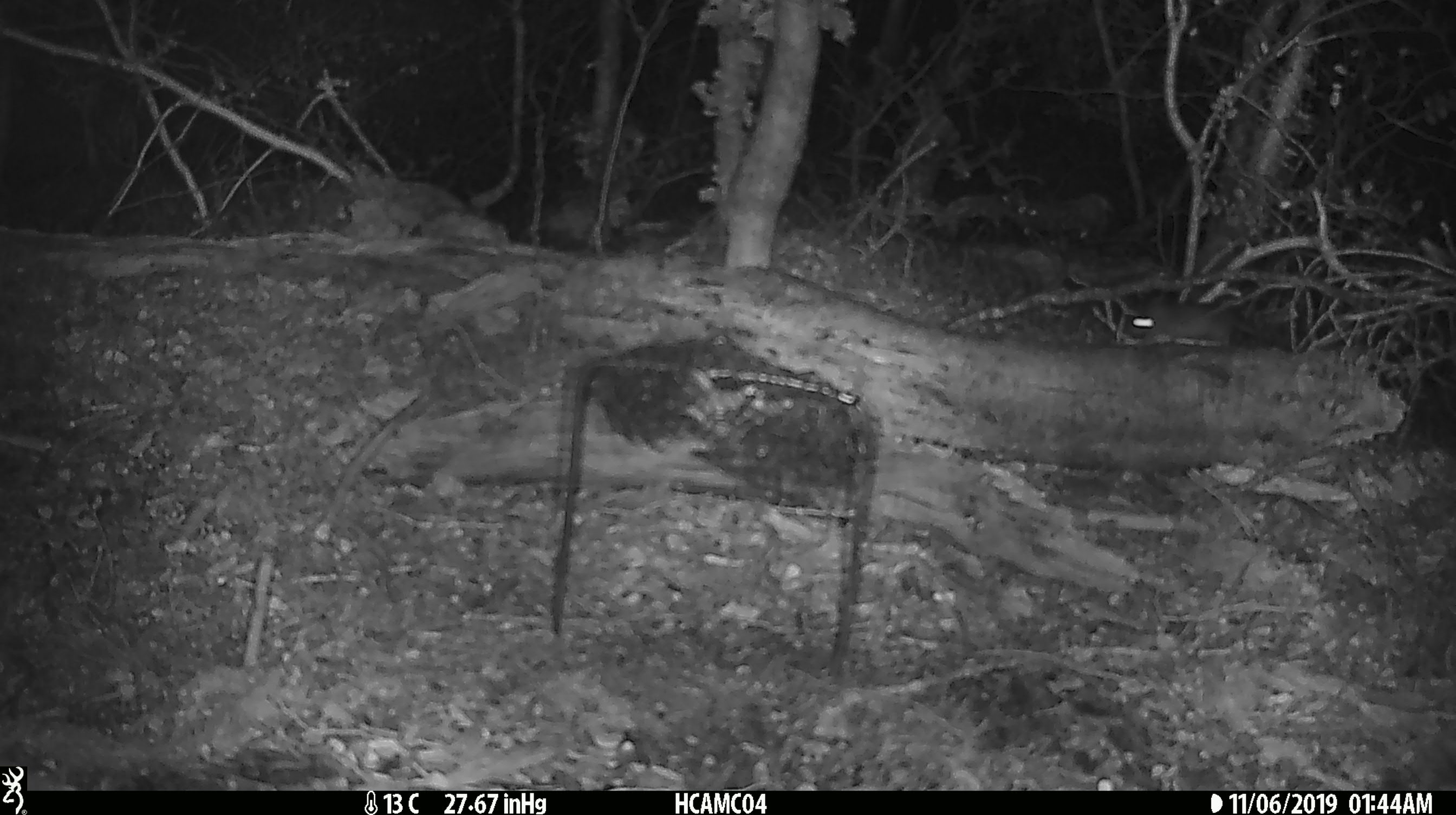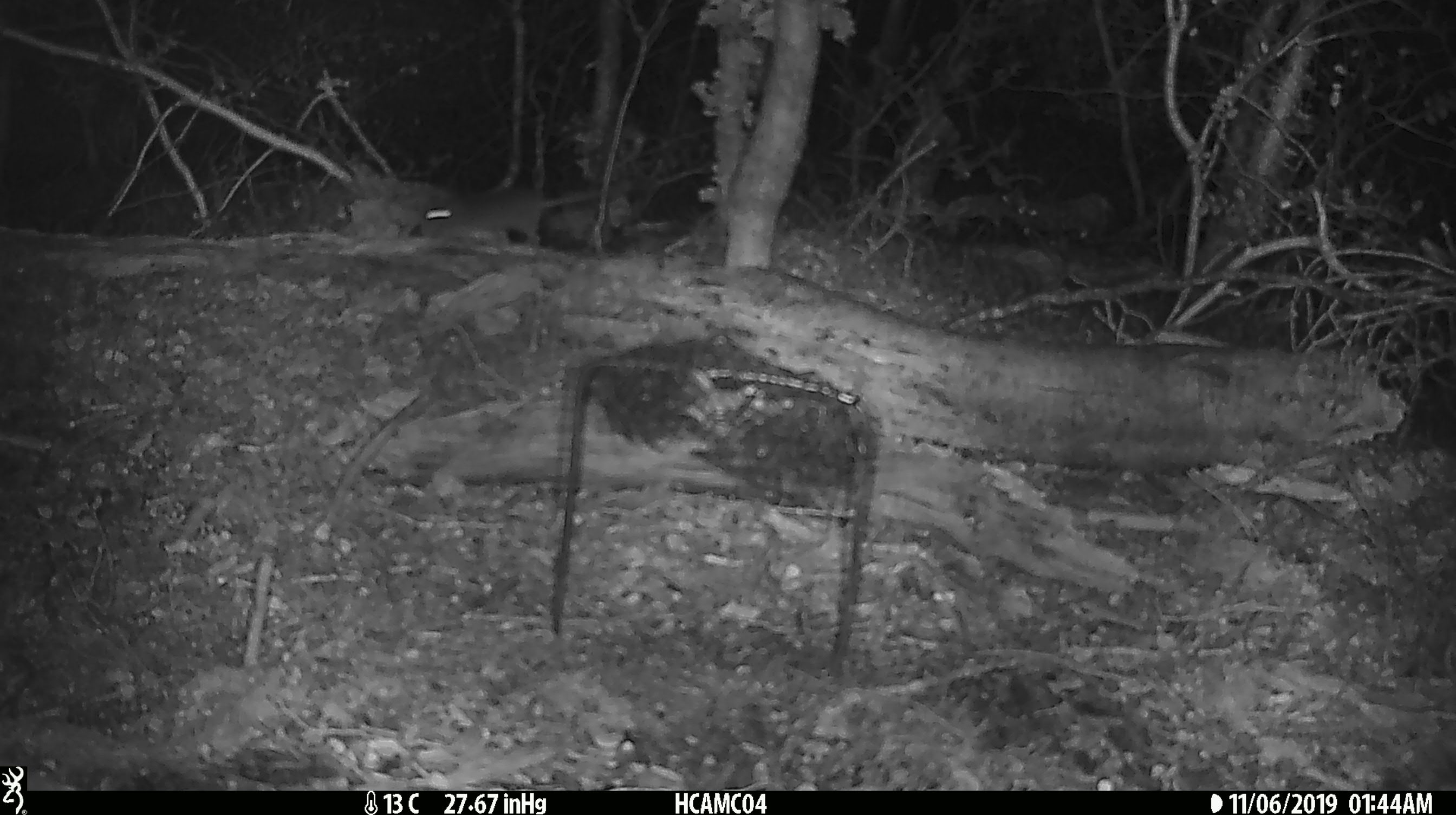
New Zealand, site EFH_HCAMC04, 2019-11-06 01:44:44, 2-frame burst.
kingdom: Animalia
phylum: Chordata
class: Mammalia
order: Rodentia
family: Muridae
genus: Mus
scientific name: Mus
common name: mouse